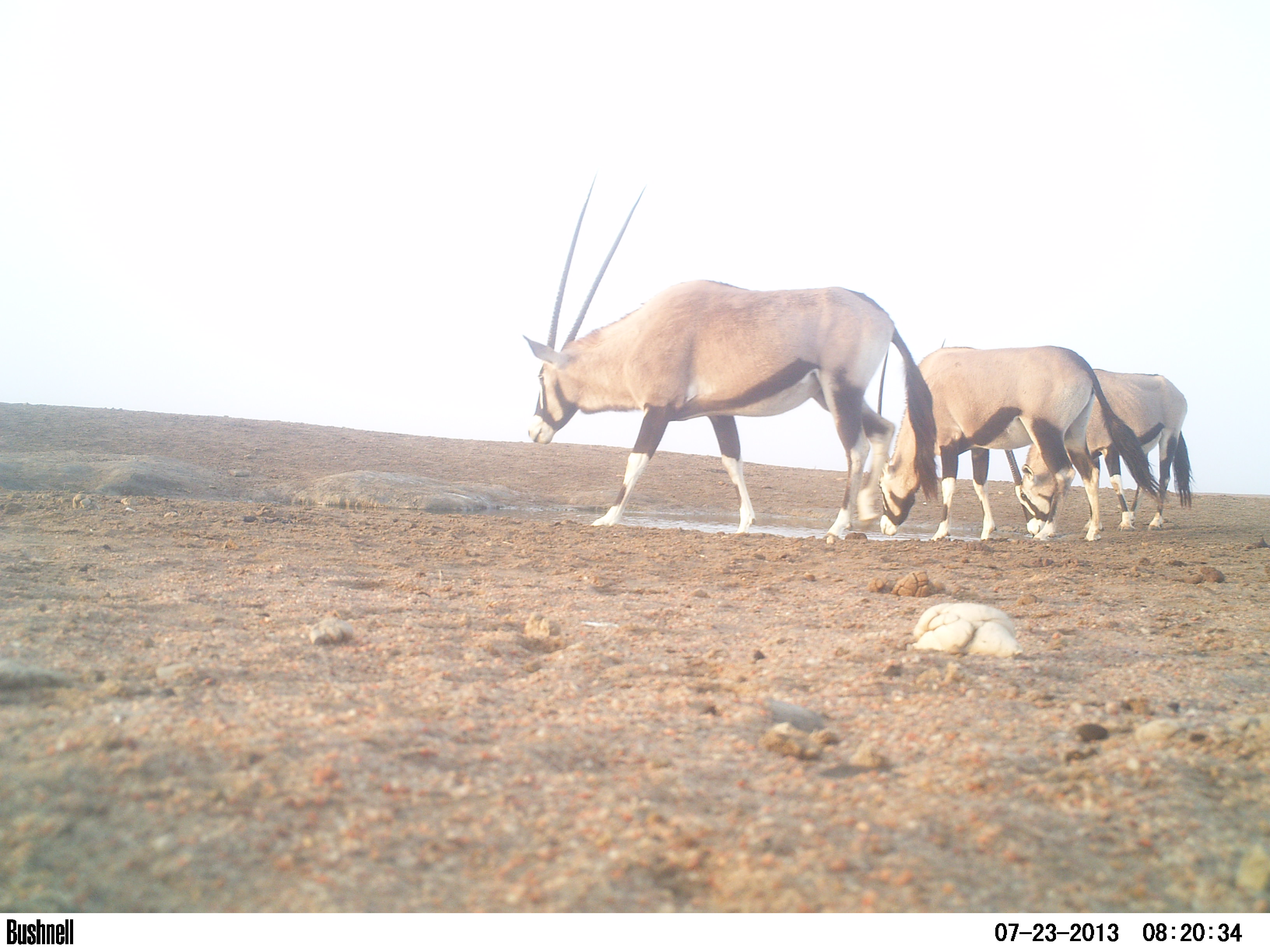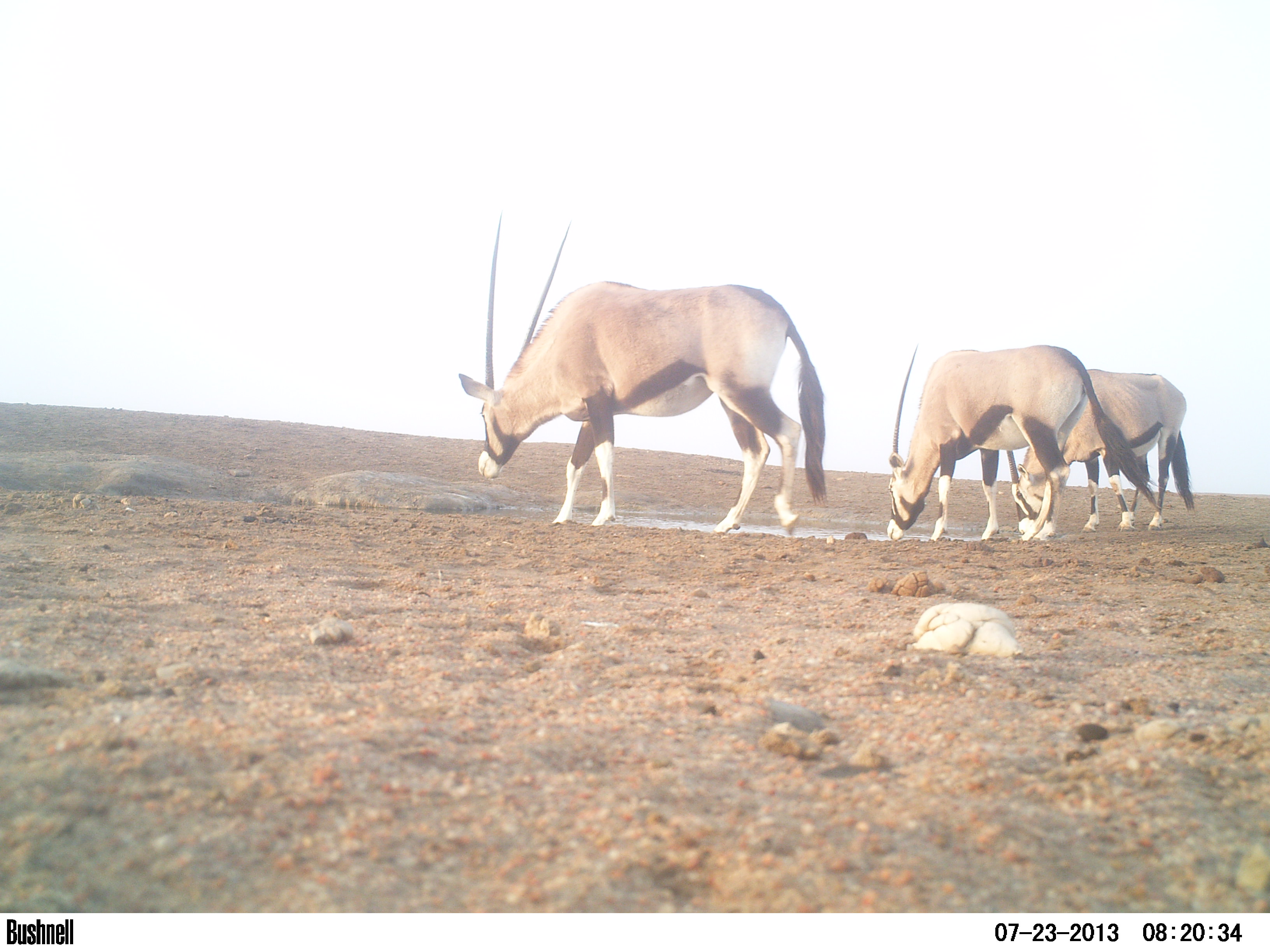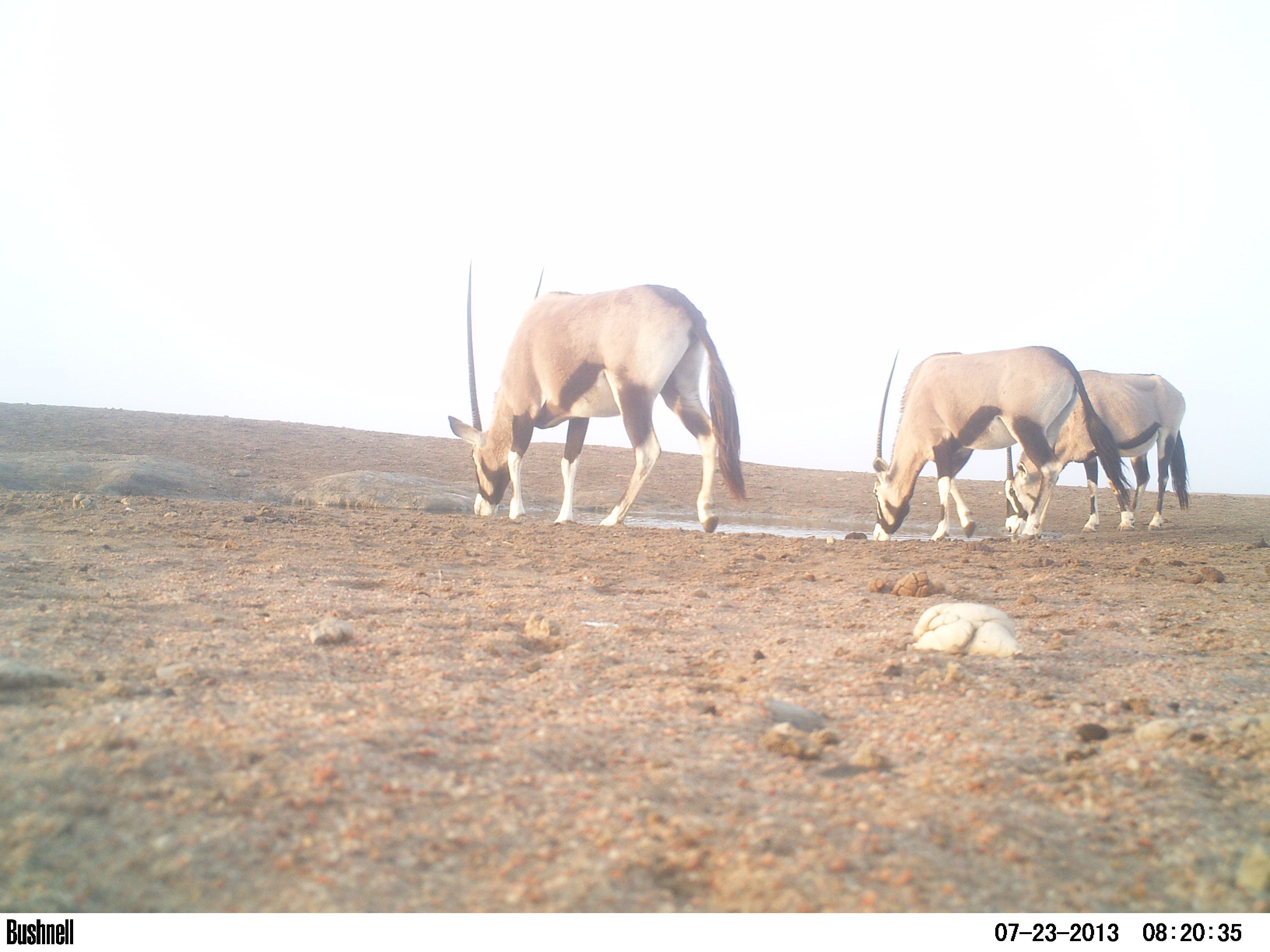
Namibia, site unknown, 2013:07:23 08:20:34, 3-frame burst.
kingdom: Animalia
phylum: Chordata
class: Mammalia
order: Artiodactyla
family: Bovidae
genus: Oryx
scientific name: Oryx gazella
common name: gemsbok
Oryx gazella (gemsbok).